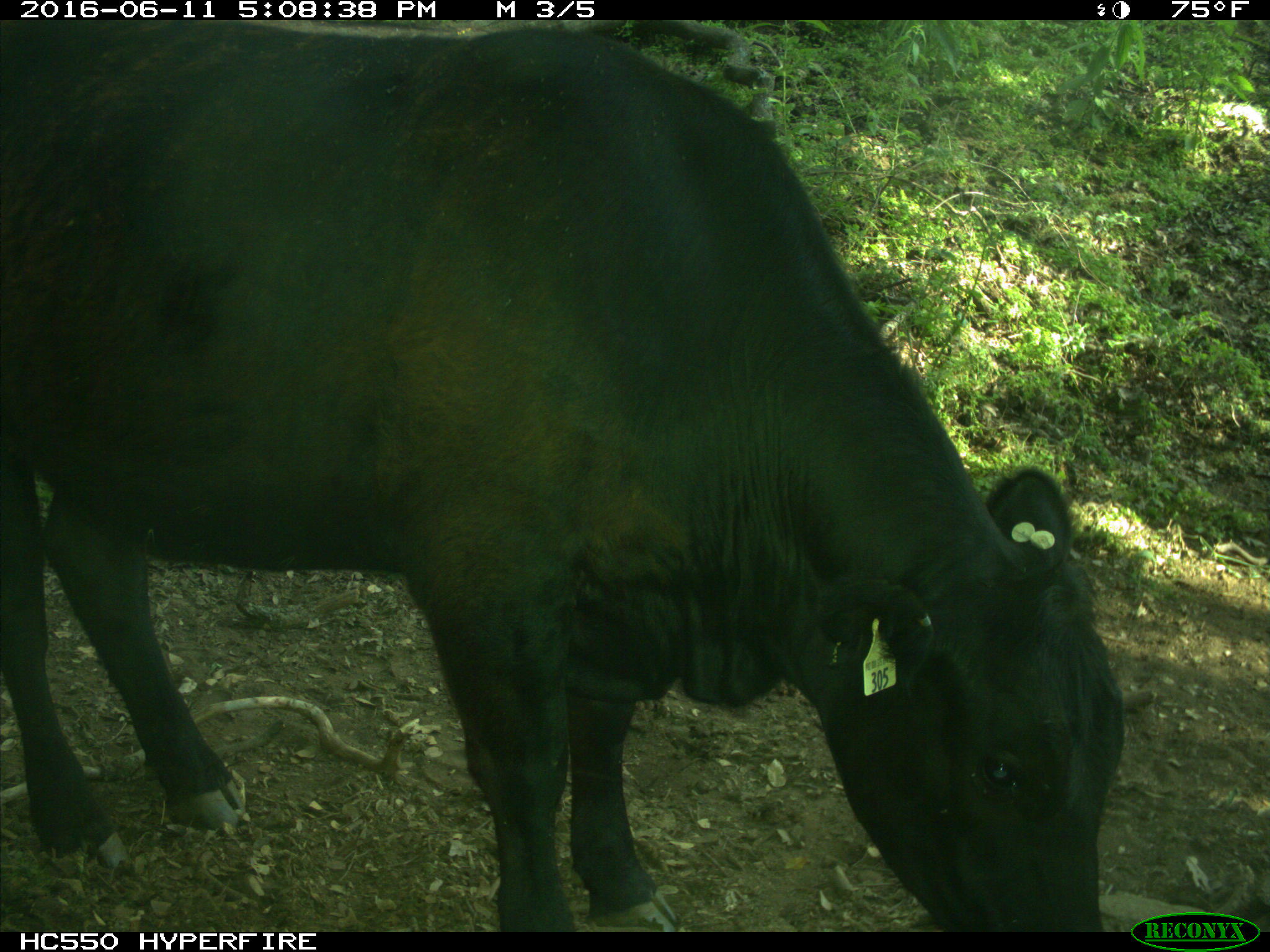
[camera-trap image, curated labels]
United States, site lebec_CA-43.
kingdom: Animalia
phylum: Chordata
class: Mammalia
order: Artiodactyla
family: Bovidae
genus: Bos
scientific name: Bos taurus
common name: domestic cow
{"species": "Bos taurus (domestic cow)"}